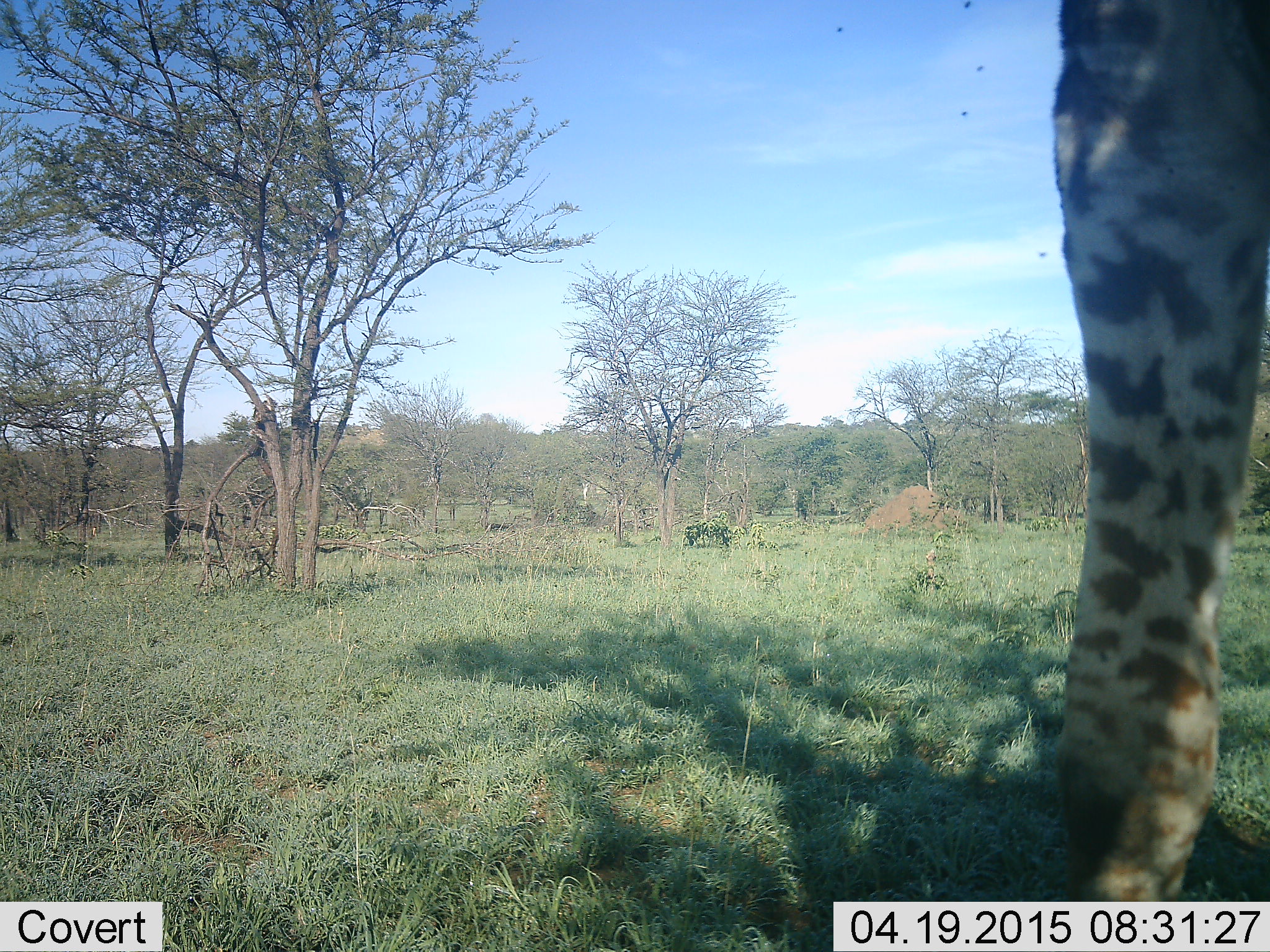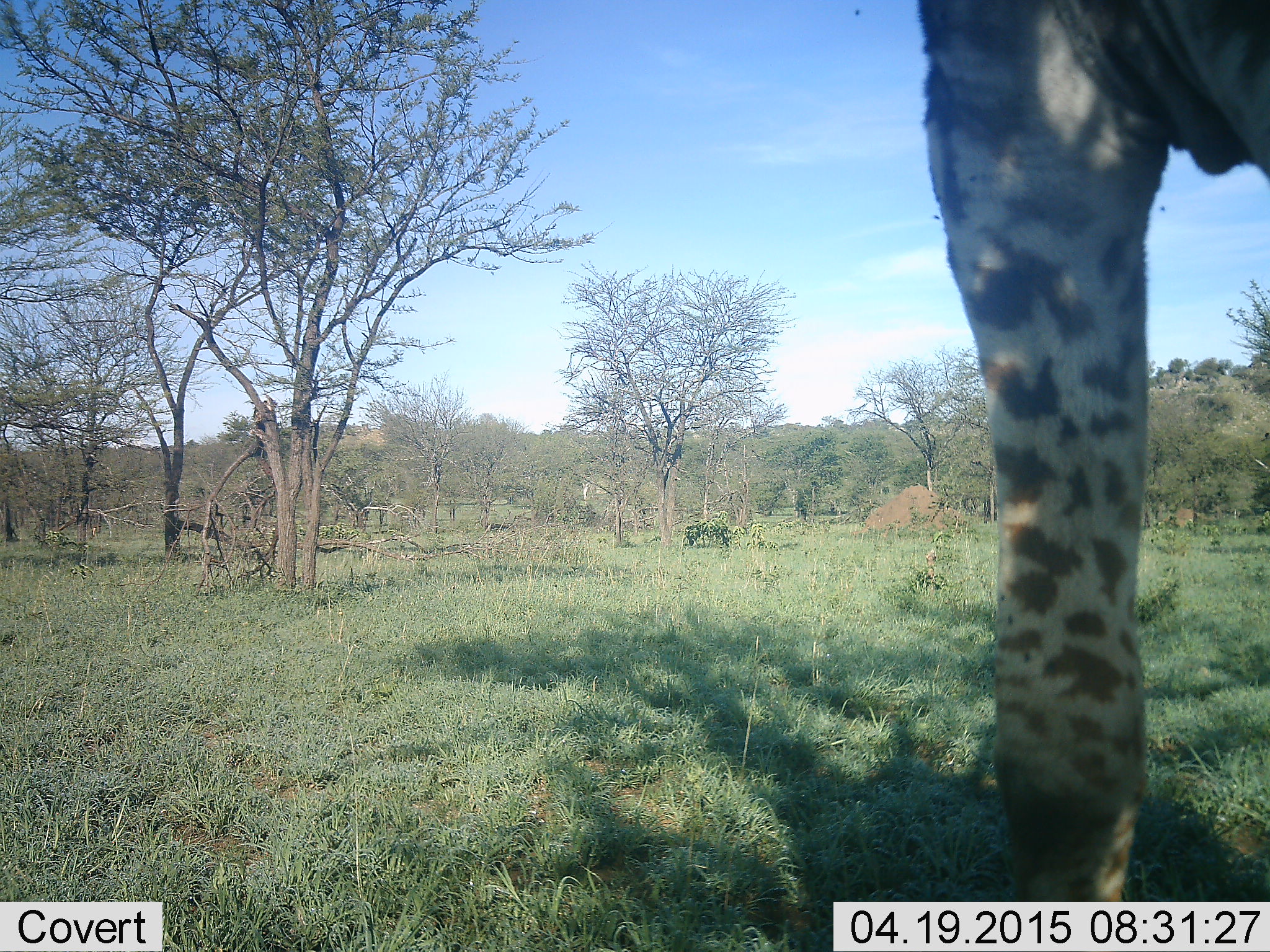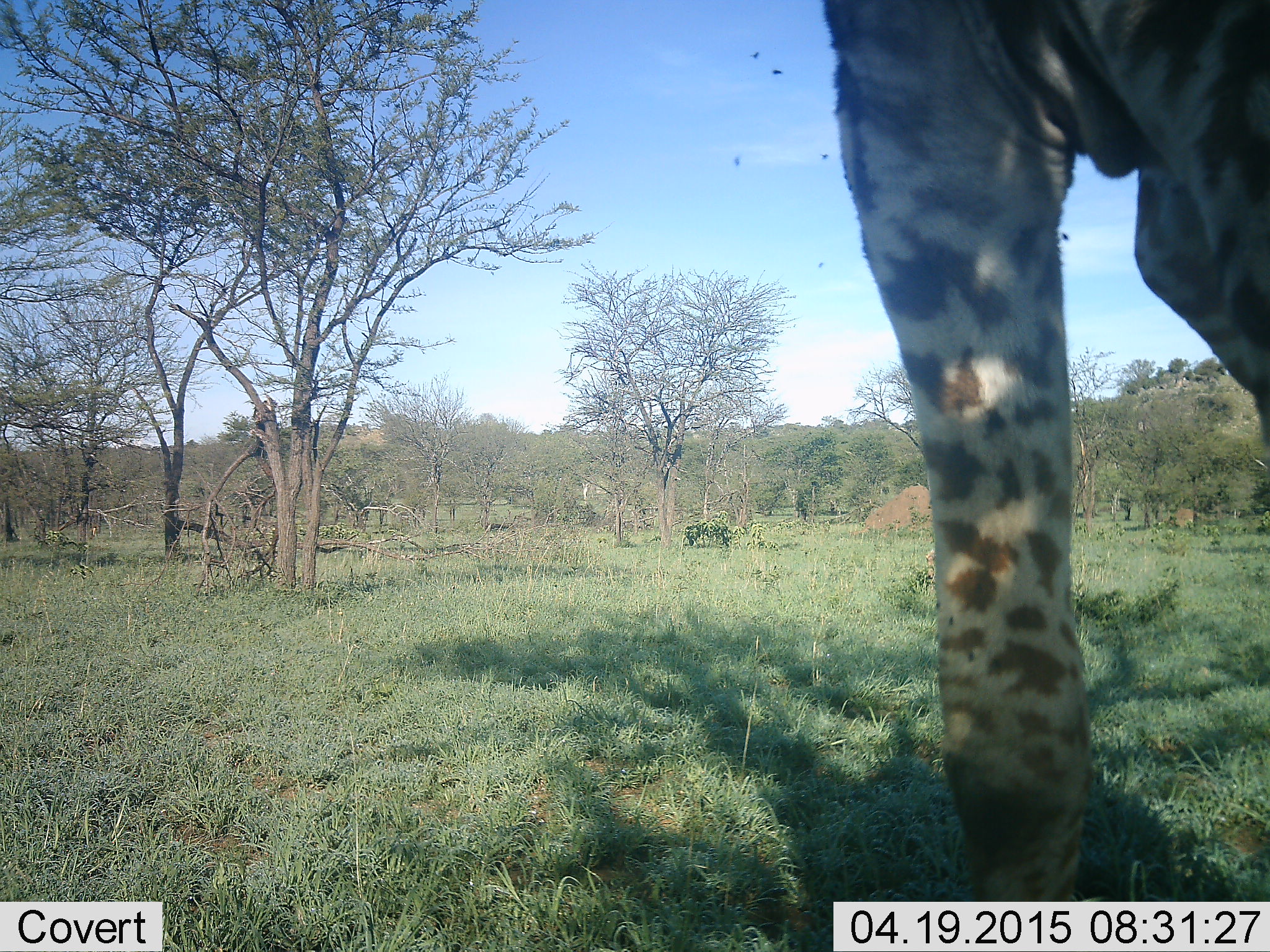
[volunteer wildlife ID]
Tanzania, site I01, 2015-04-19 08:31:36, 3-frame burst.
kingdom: Animalia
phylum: Chordata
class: Mammalia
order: Artiodactyla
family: Giraffidae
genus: Giraffa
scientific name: Giraffa camelopardalis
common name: giraffe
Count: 1.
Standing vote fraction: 58%.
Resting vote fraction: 0%.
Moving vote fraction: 42%.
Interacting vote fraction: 0%.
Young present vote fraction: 0%.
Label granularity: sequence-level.